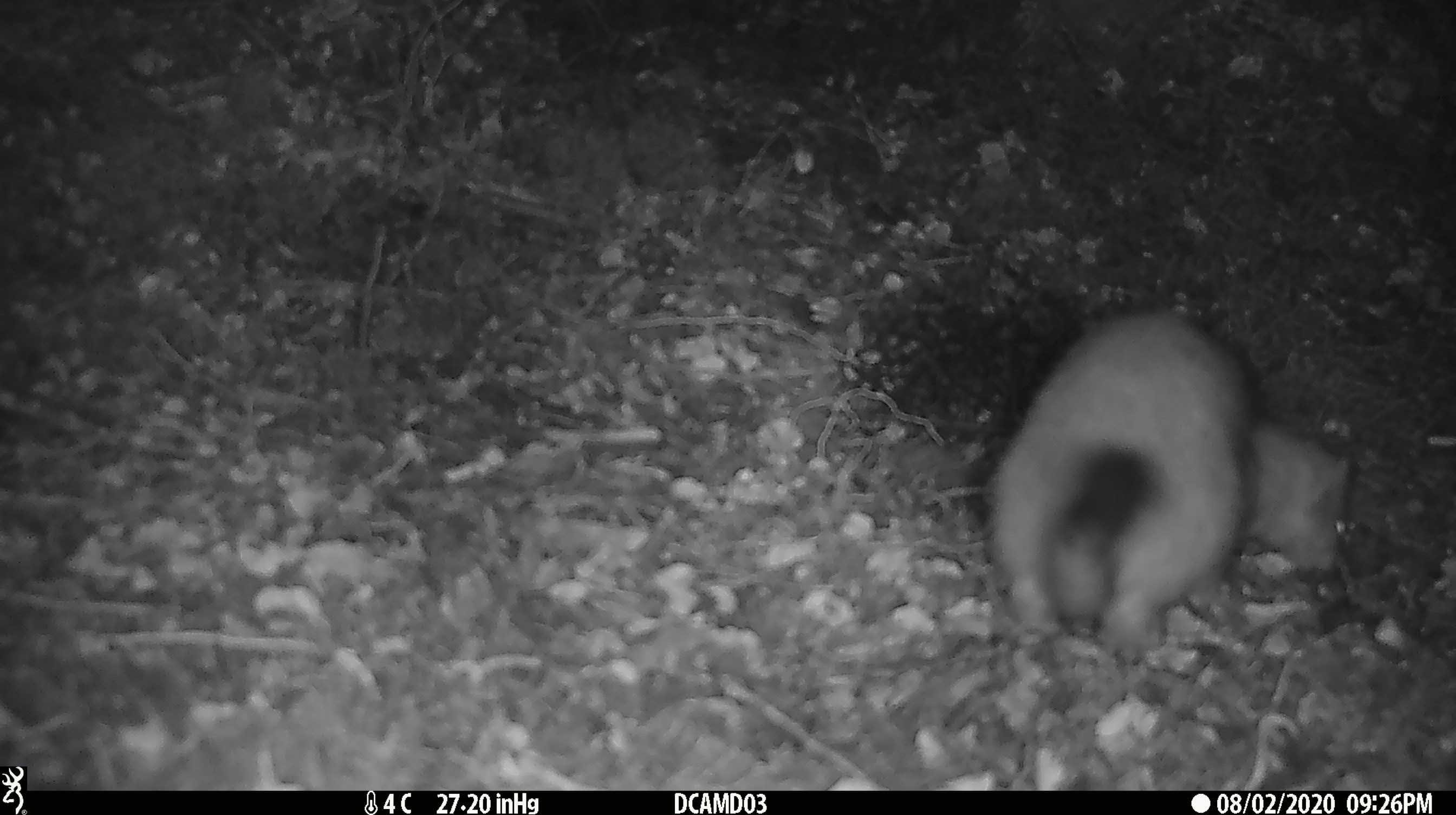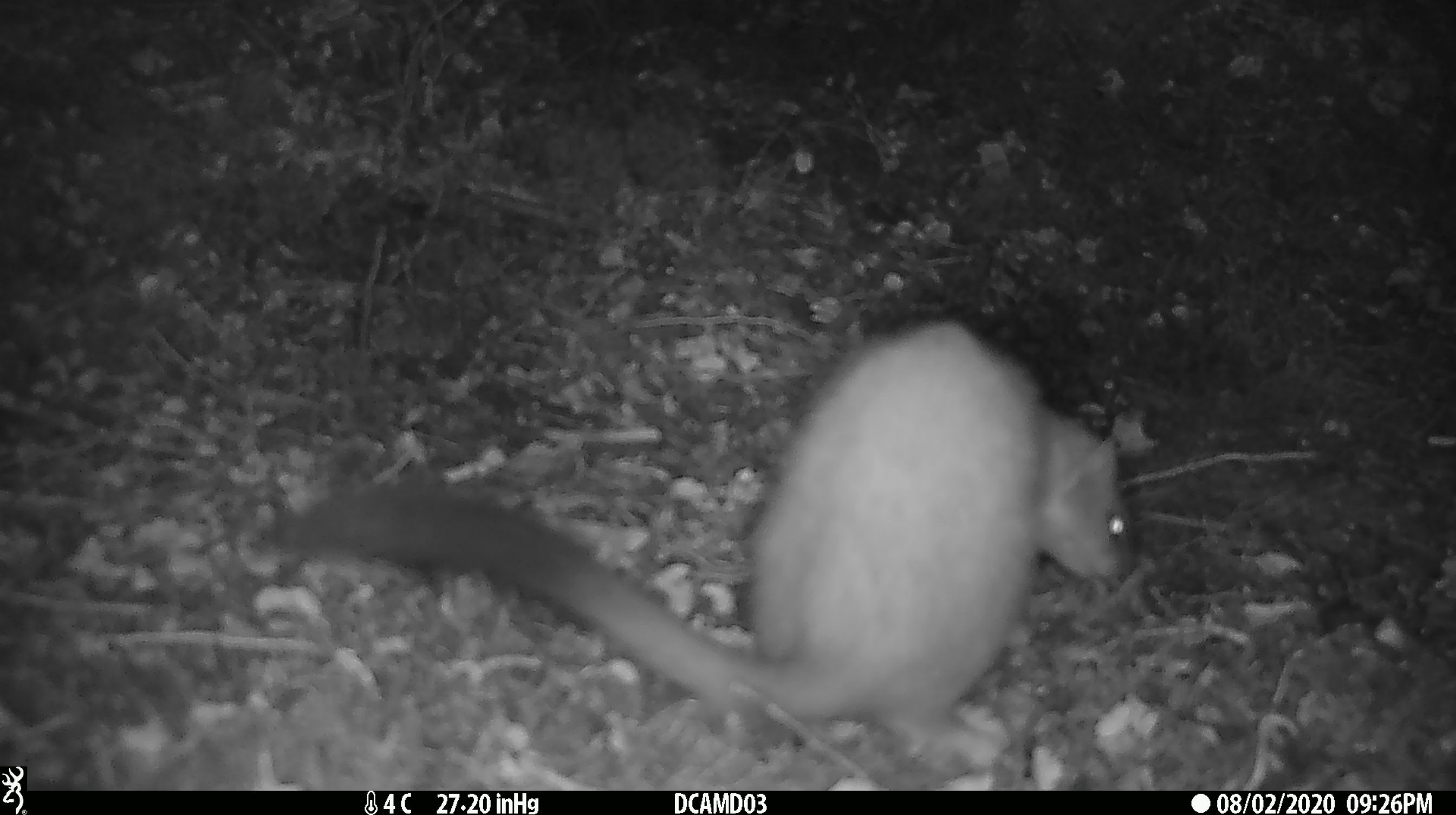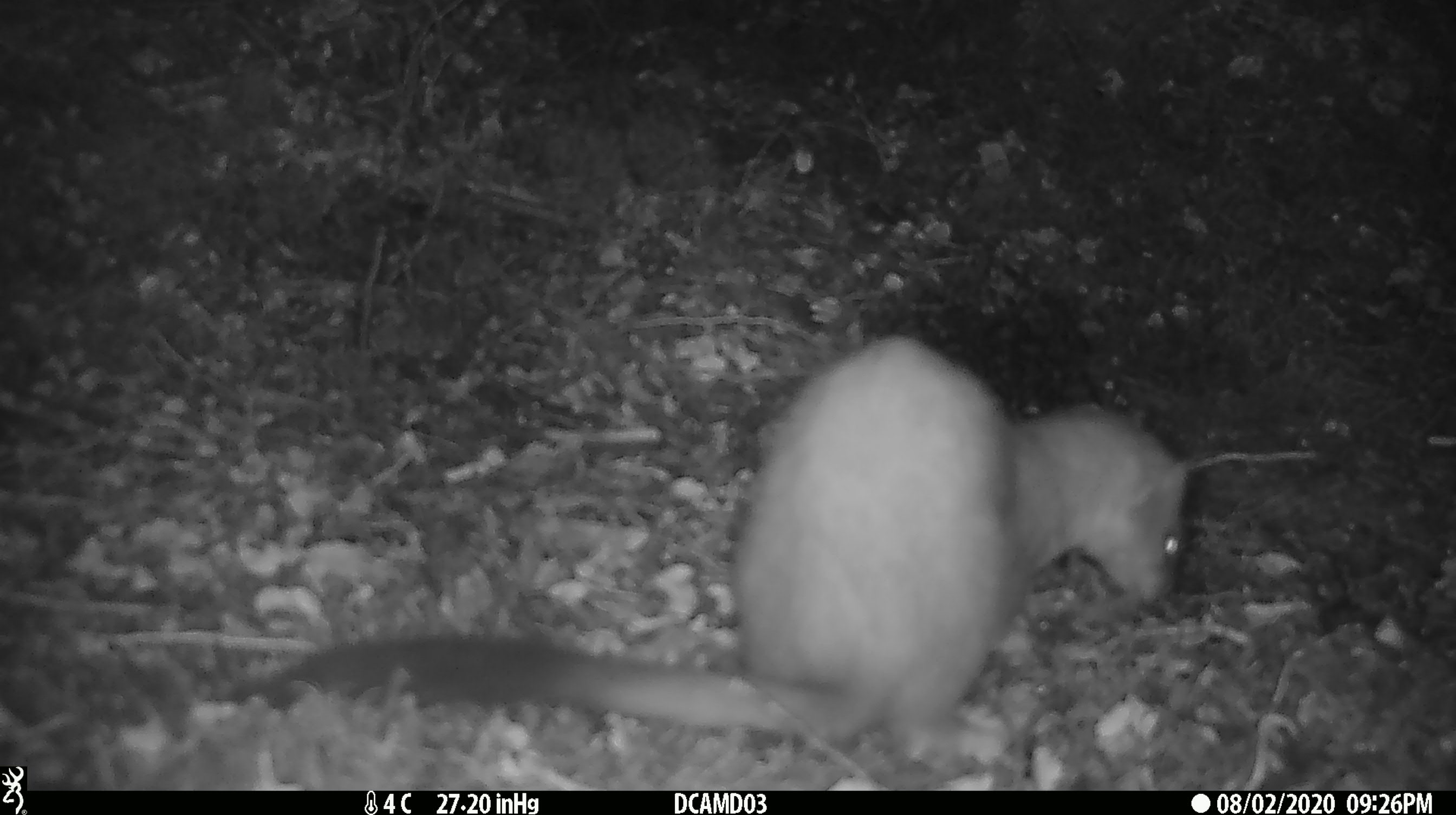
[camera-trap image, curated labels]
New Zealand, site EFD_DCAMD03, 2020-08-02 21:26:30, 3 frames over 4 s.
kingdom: Animalia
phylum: Chordata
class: Mammalia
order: Carnivora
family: Mustelidae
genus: Mustela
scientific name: Mustela erminea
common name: stoat